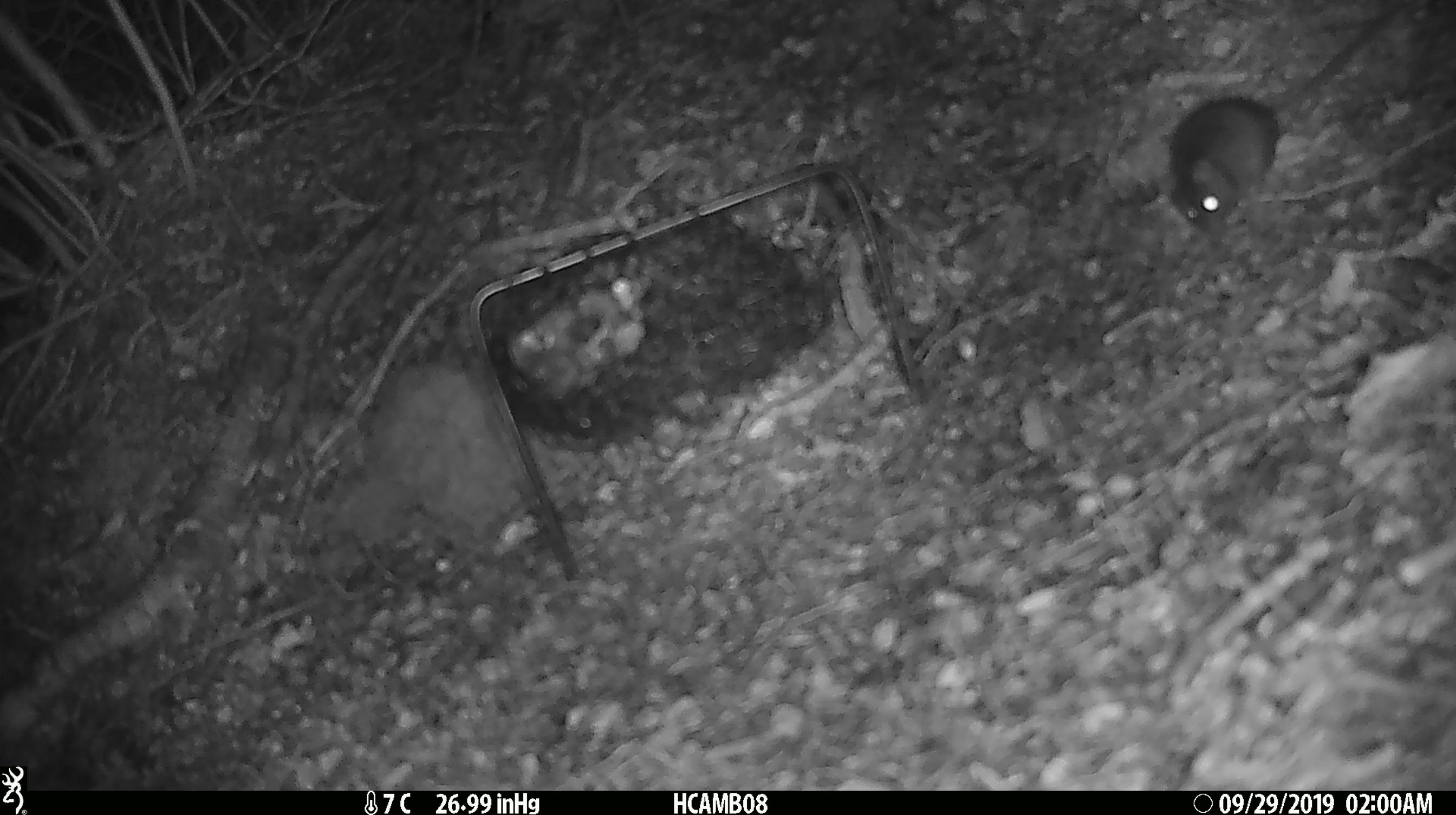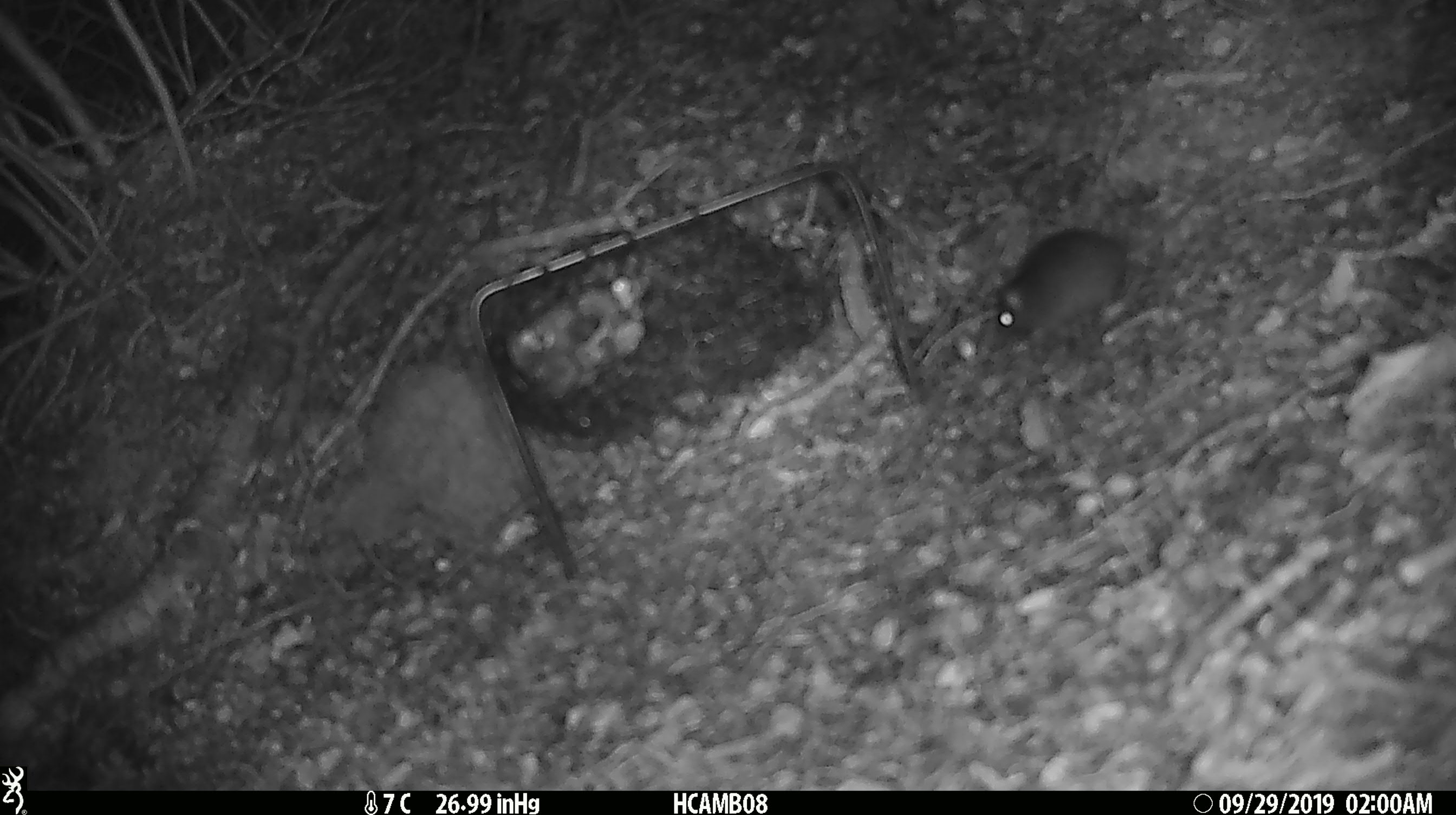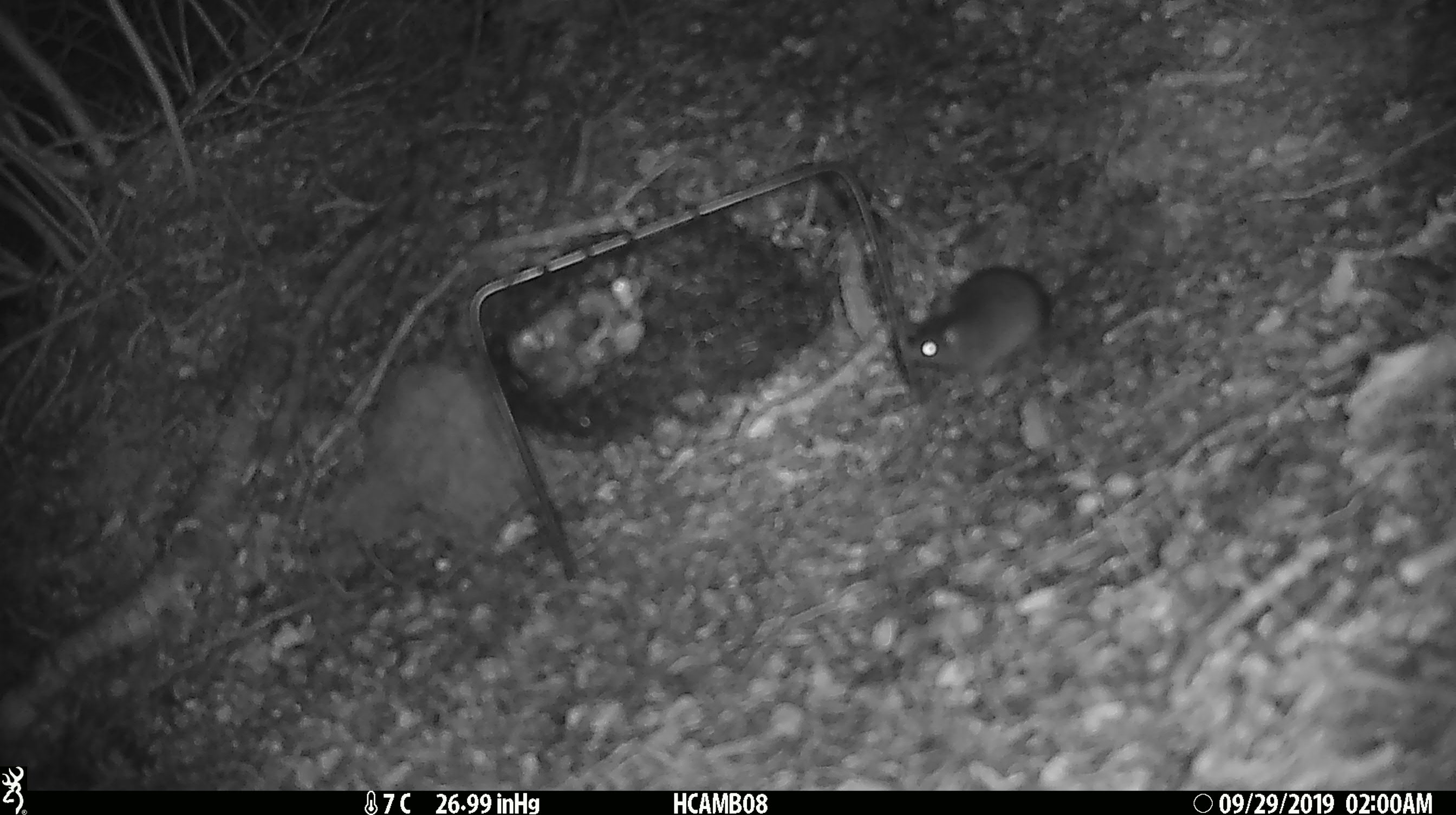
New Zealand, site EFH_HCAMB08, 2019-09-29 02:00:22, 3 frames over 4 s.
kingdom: Animalia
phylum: Chordata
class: Mammalia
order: Rodentia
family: Muridae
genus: Mus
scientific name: Mus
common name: mouse